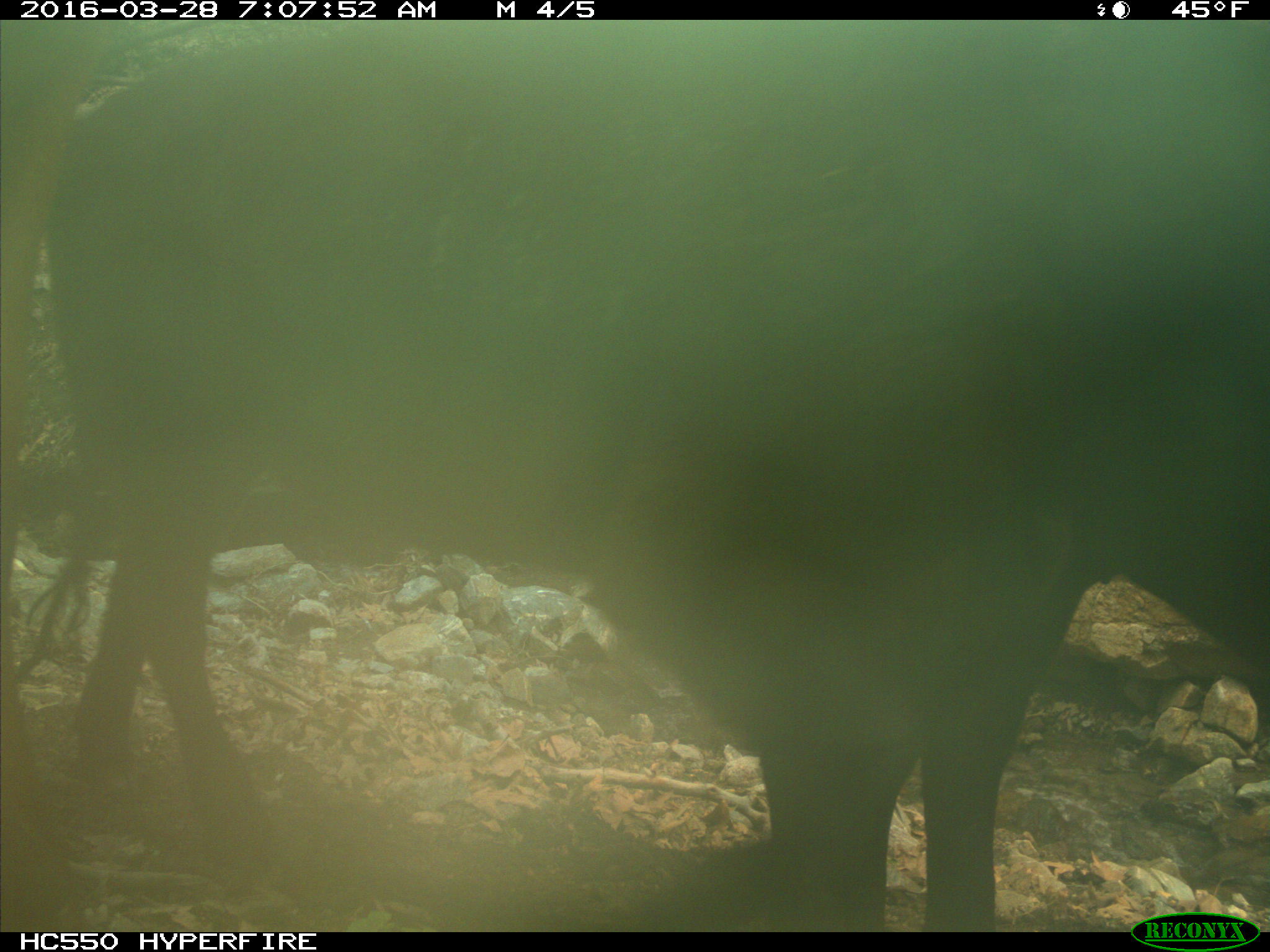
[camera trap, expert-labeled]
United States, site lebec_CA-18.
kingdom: Animalia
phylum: Chordata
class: Mammalia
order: Artiodactyla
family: Bovidae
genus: Bos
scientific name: Bos taurus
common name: domestic cow